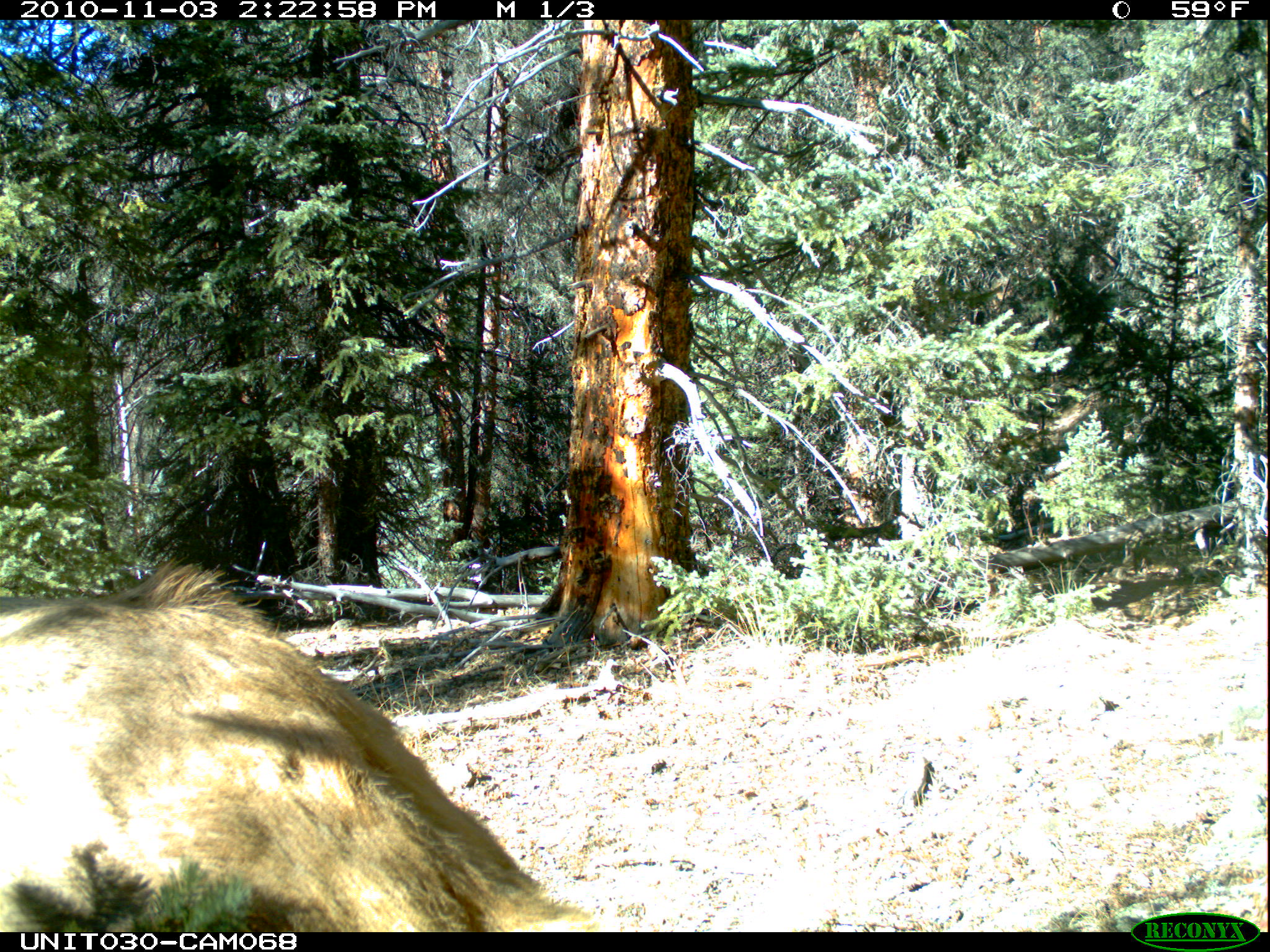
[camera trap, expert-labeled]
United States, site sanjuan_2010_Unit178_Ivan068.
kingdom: Animalia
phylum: Chordata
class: Mammalia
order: Artiodactyla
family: Cervidae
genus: Cervus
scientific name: Cervus elaphus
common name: red deer